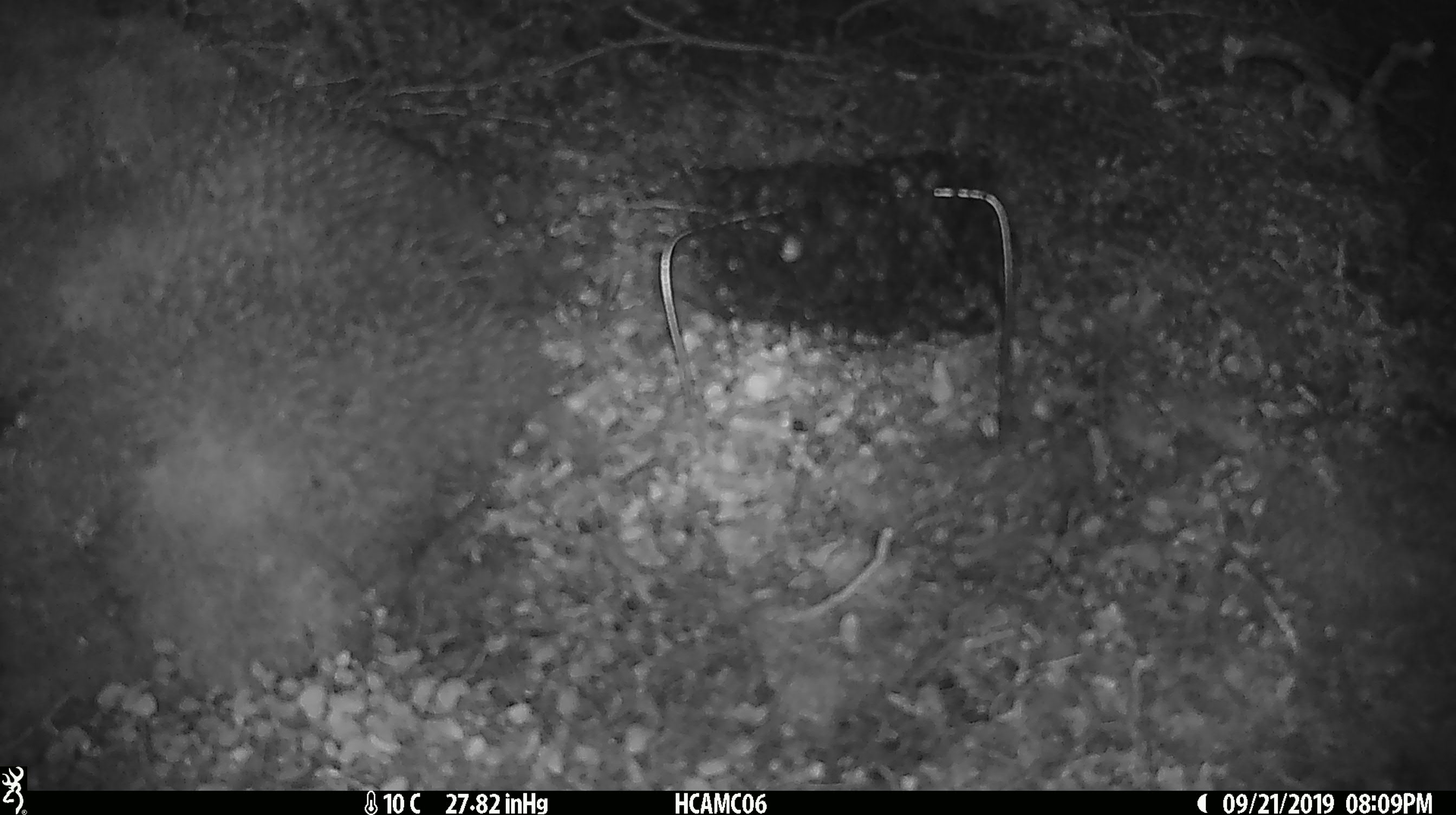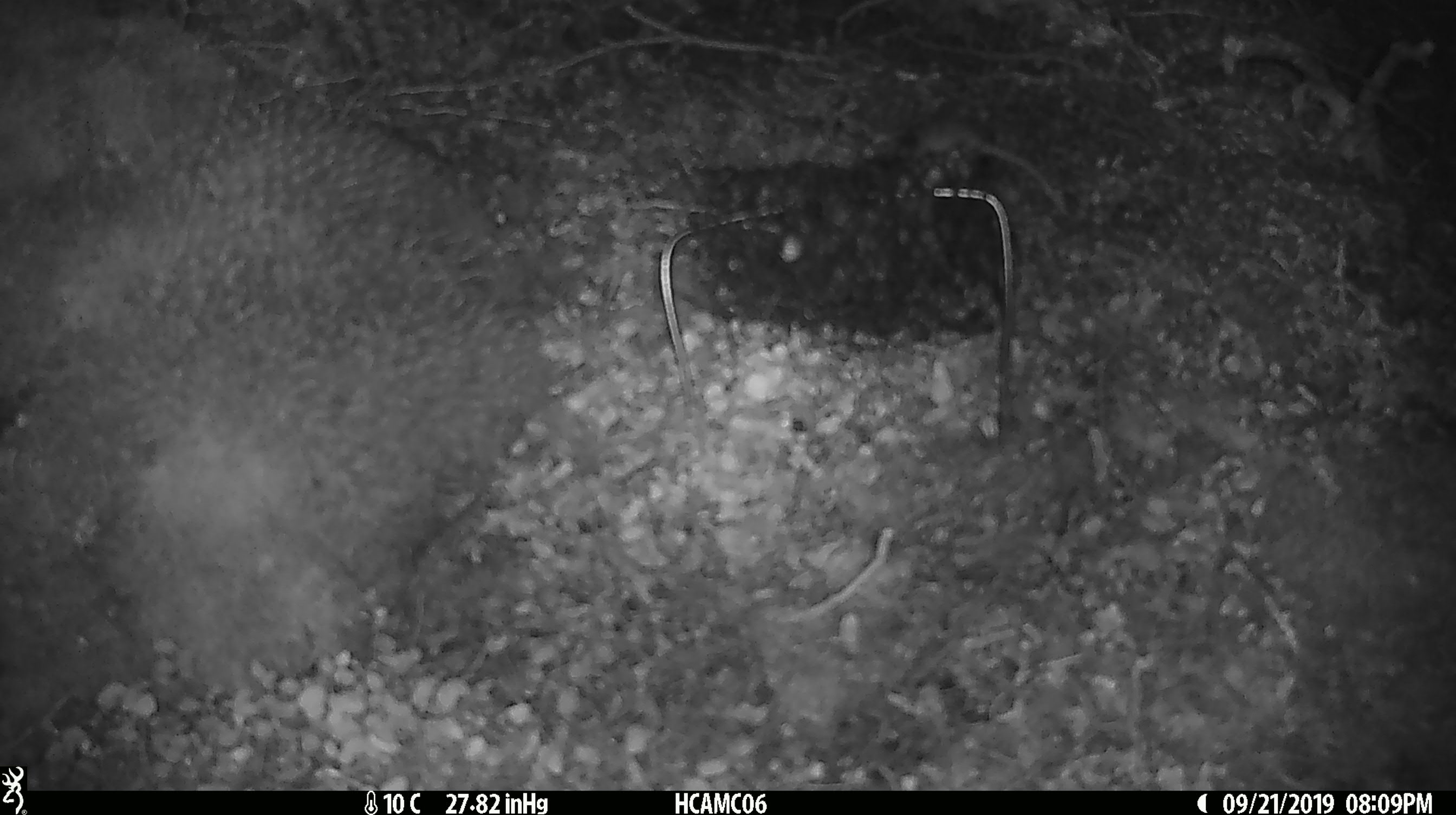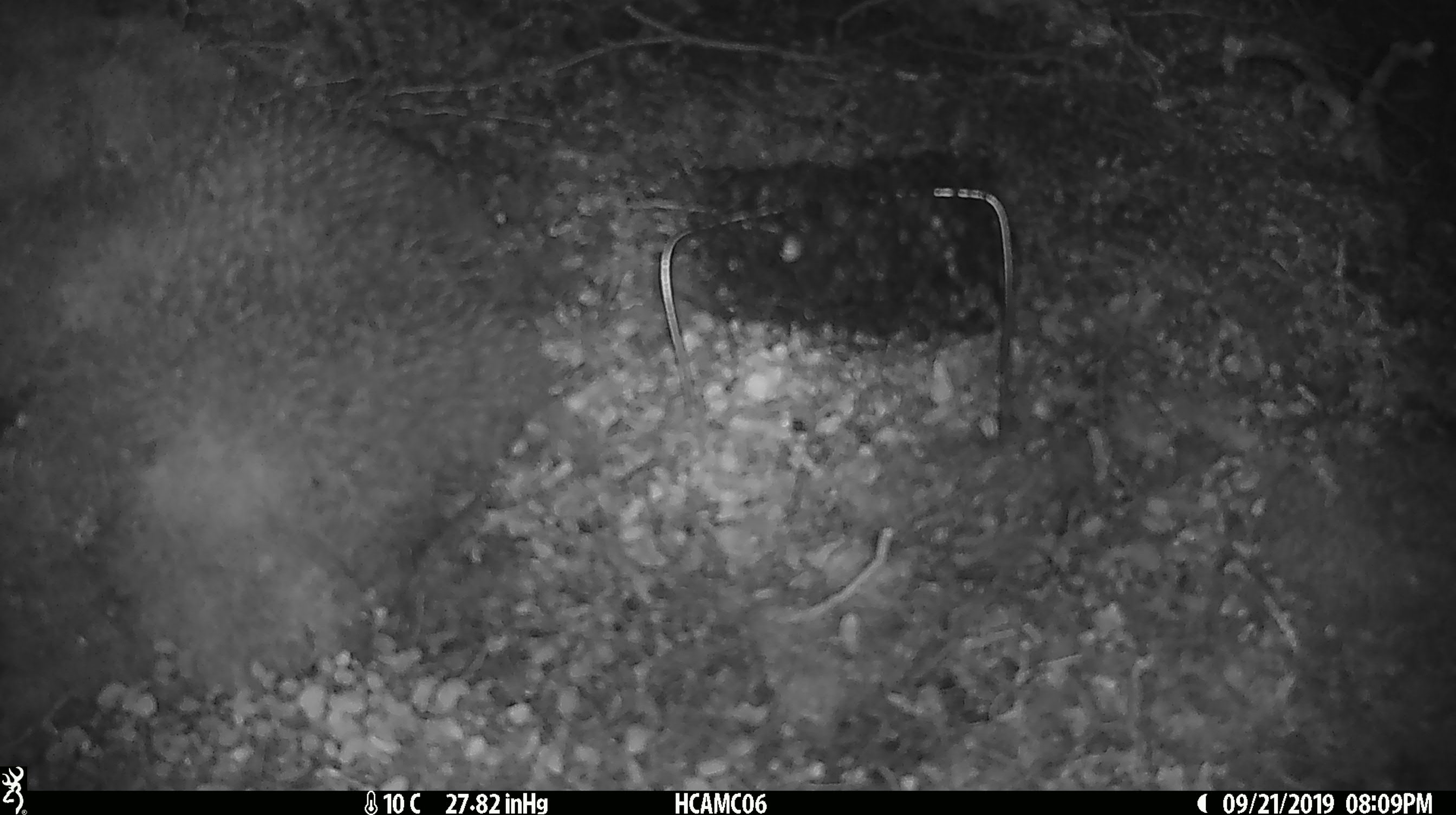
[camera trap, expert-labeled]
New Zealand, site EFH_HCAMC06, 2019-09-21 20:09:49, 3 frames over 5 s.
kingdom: Animalia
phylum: Chordata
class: Mammalia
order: Rodentia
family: Muridae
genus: Mus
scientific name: Mus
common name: mouse